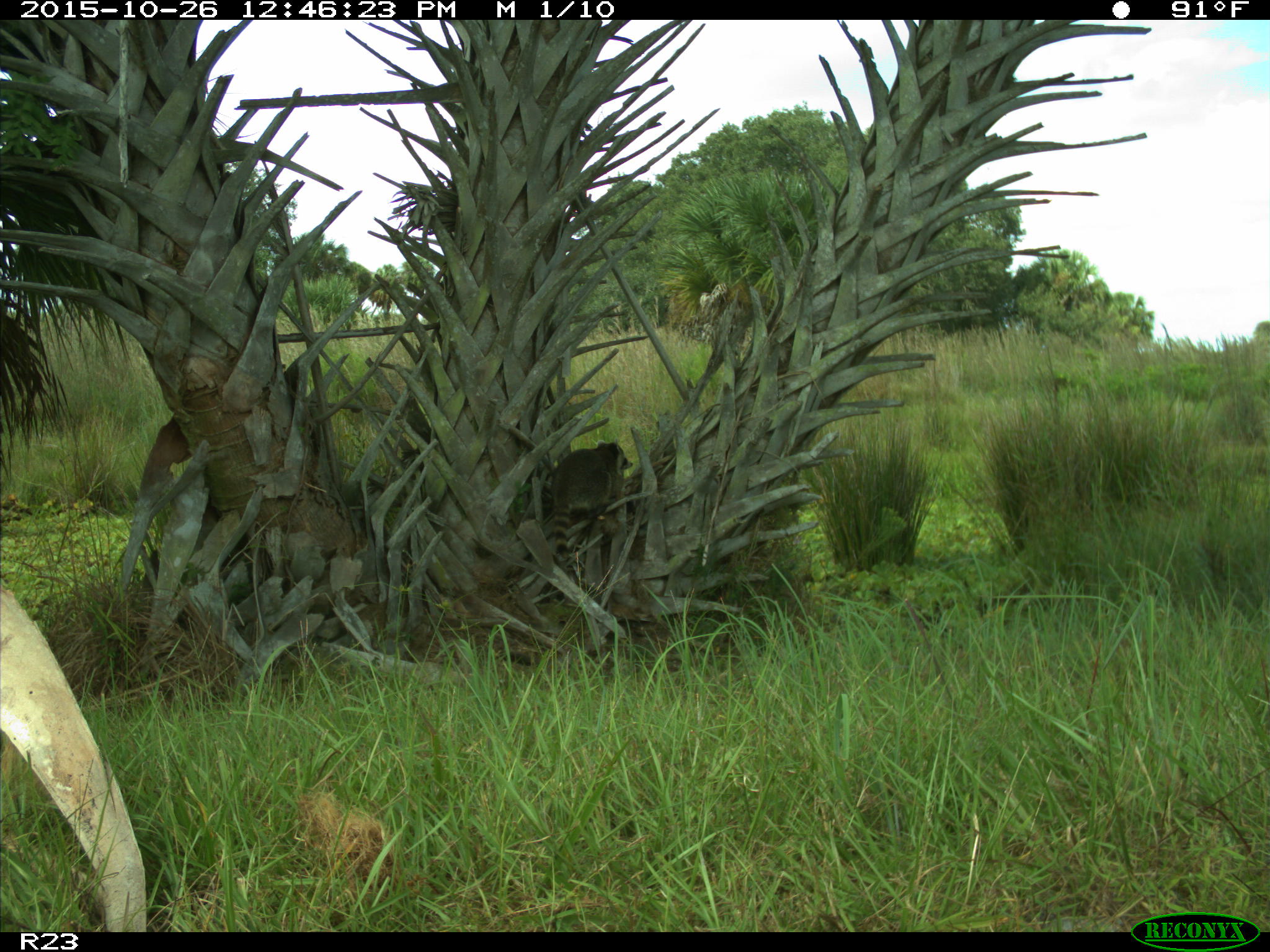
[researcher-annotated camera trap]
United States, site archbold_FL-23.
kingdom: Animalia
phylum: Chordata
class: Mammalia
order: Carnivora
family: Procyonidae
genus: Procyon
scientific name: Procyon lotor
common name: common raccoon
Procyon lotor (common raccoon).